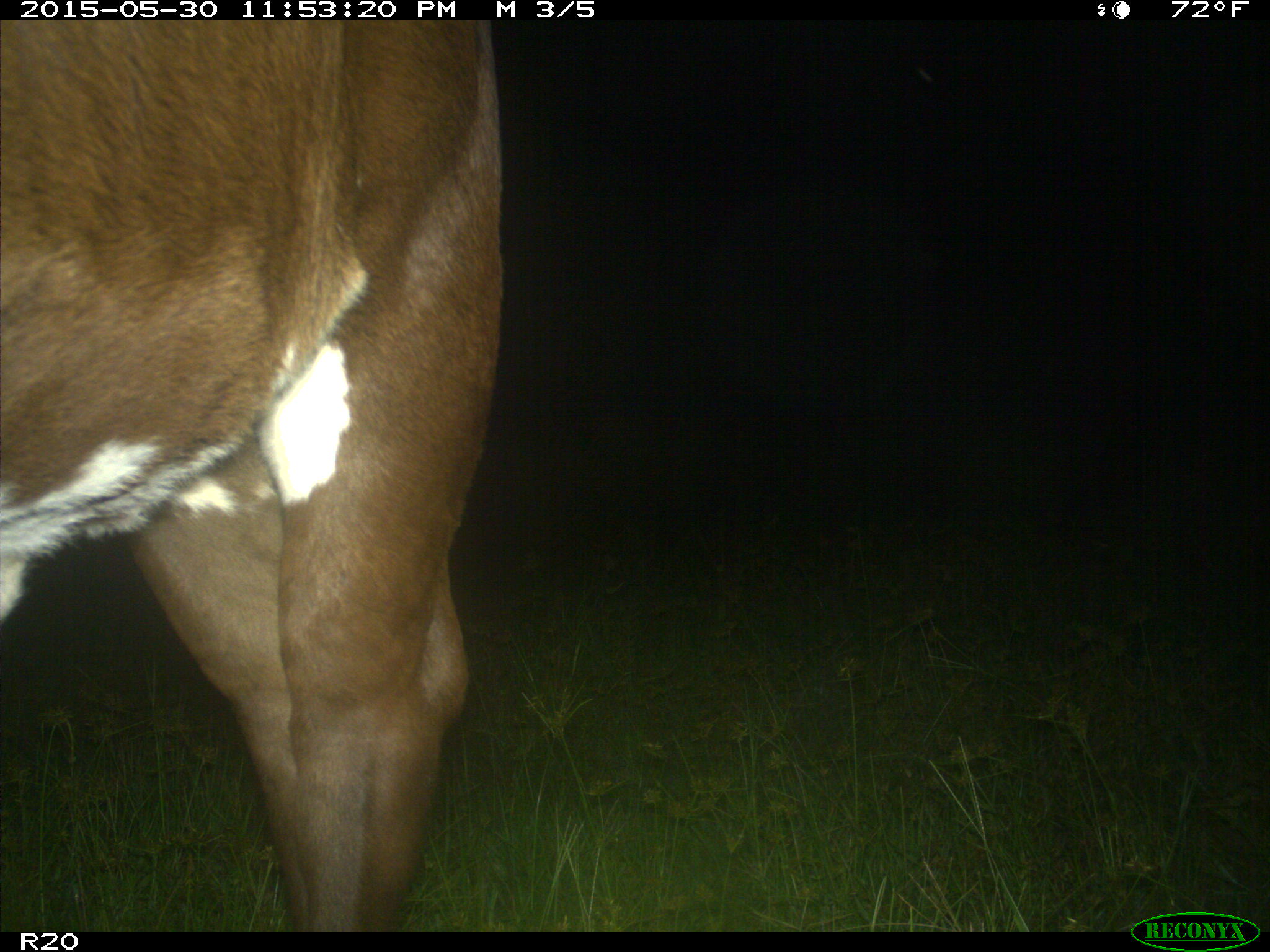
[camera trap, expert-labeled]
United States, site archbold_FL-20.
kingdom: Animalia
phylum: Chordata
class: Mammalia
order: Artiodactyla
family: Bovidae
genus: Bos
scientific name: Bos taurus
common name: domestic cow